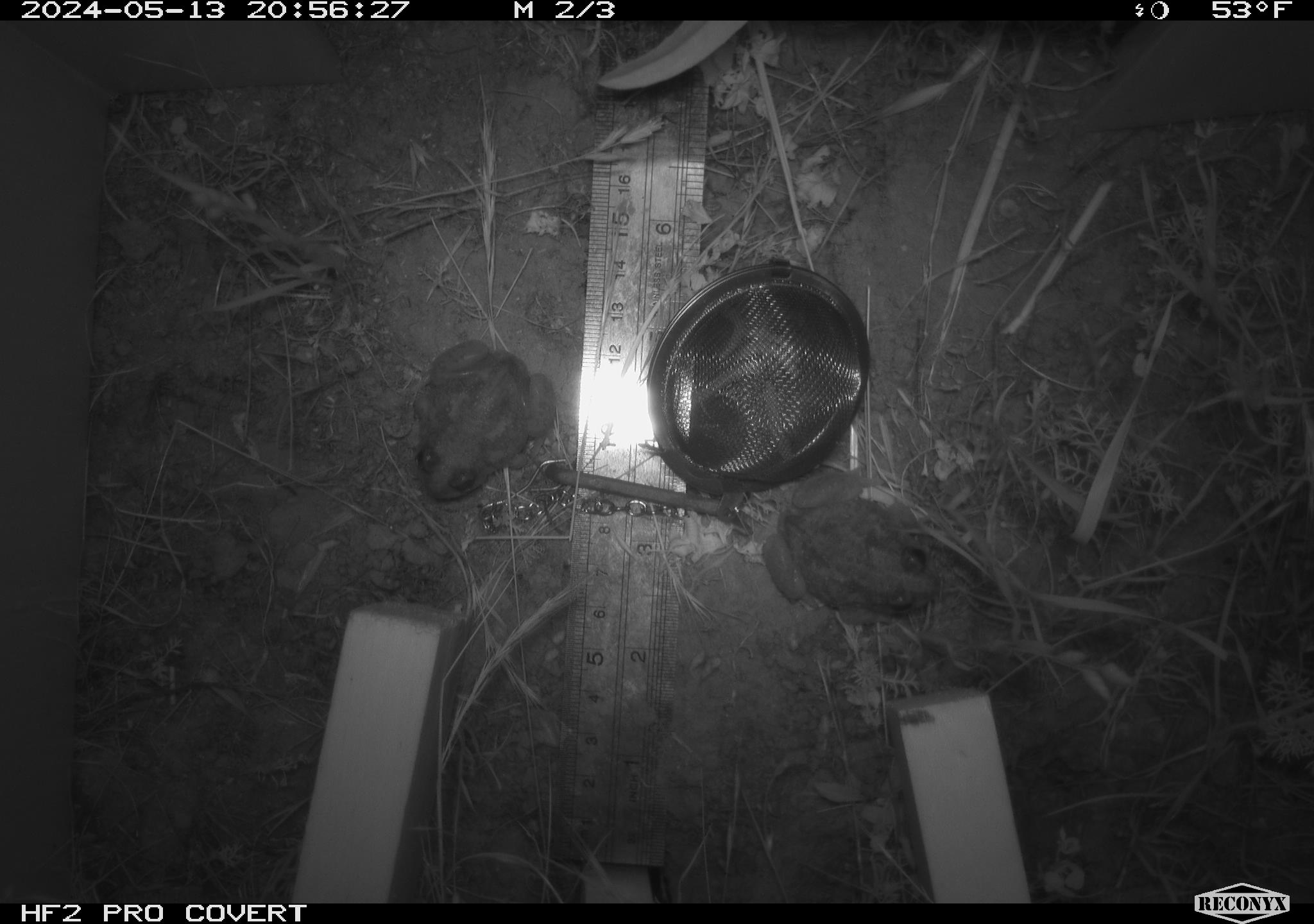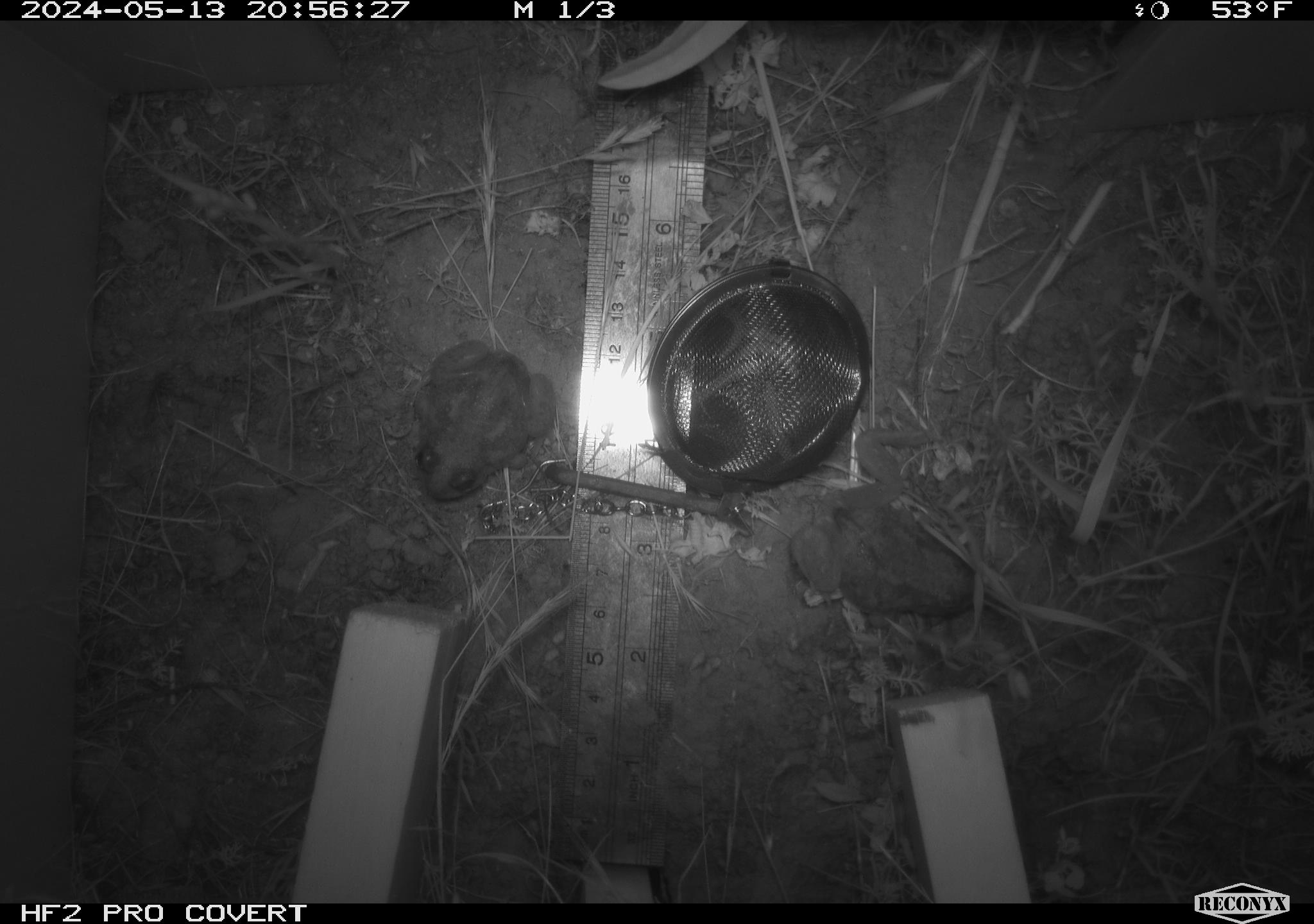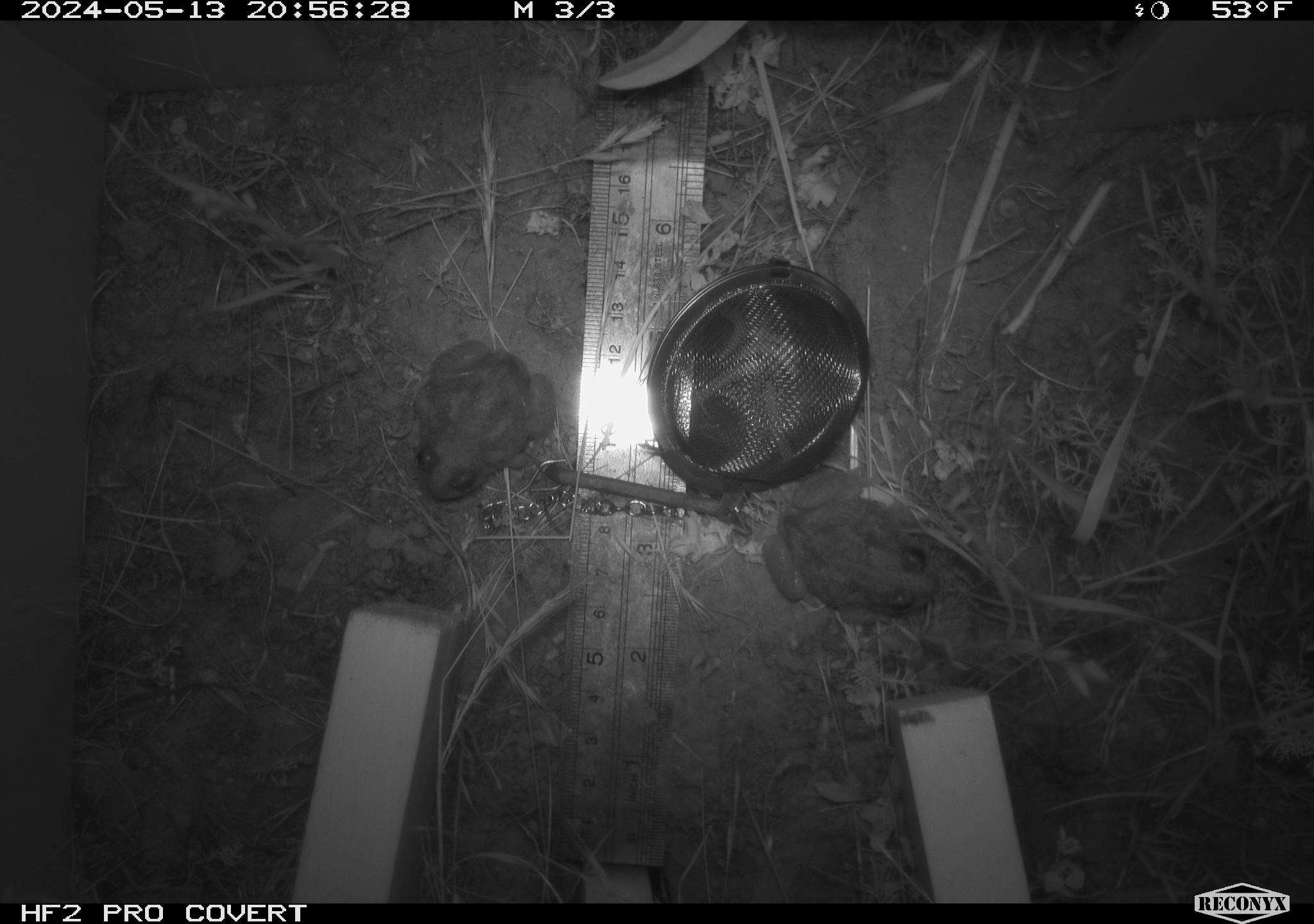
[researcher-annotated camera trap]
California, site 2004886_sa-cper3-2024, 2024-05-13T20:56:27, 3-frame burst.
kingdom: Animalia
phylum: Chordata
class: Amphibia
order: Anura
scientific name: Anura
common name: frogs